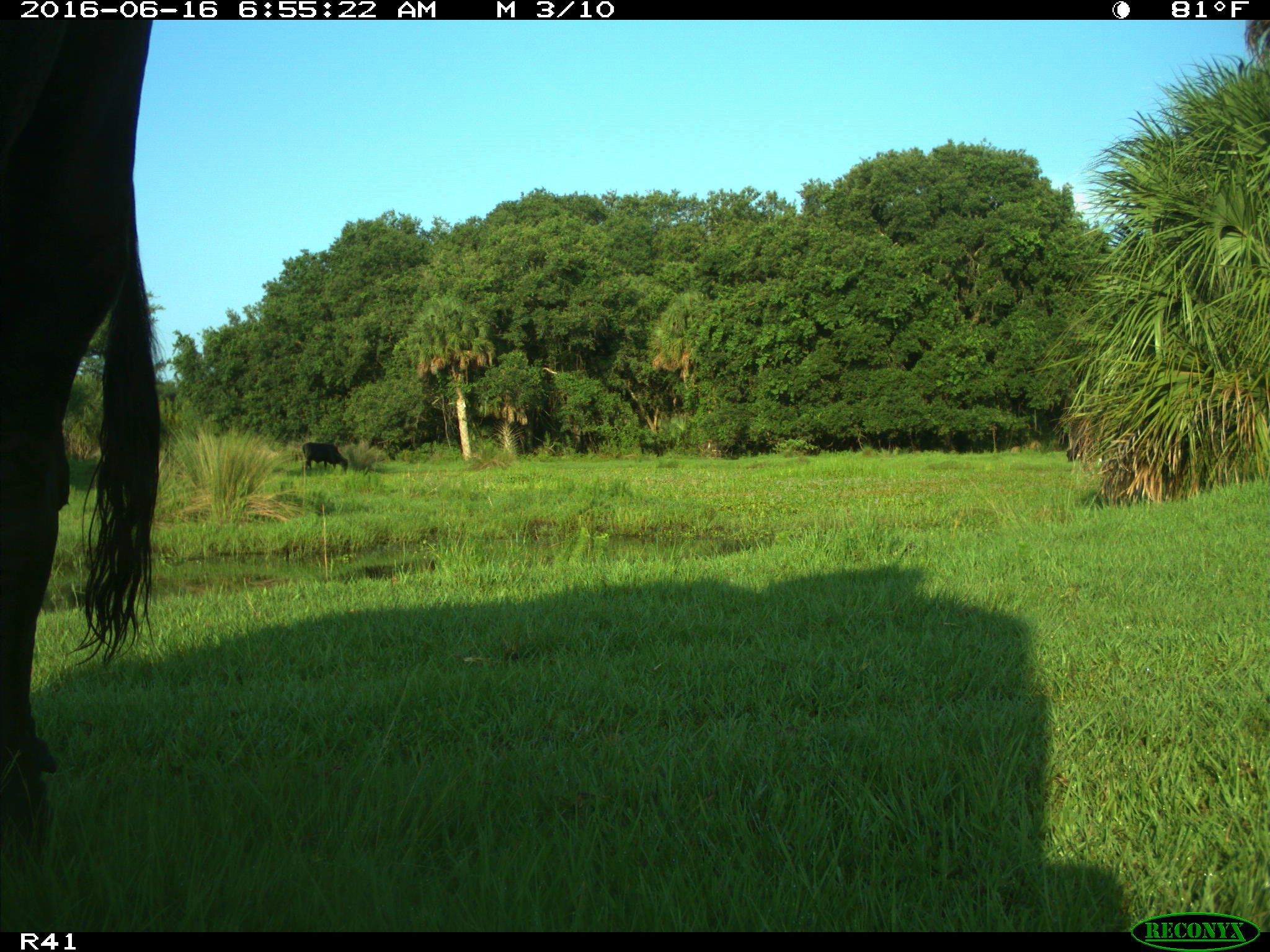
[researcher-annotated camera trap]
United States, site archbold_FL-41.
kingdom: Animalia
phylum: Chordata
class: Mammalia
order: Artiodactyla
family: Bovidae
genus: Bos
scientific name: Bos taurus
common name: domestic cow